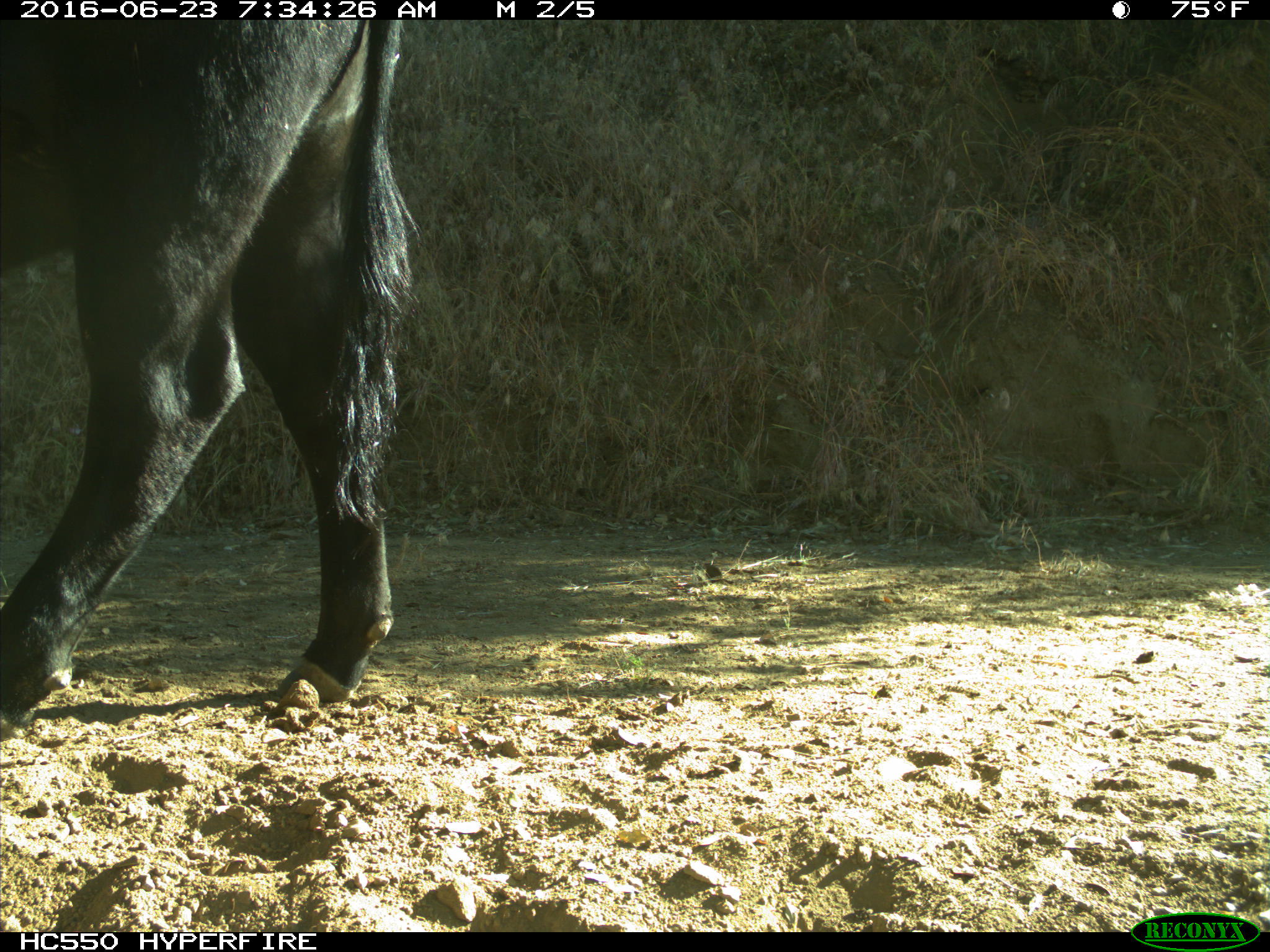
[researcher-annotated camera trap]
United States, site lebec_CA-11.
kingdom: Animalia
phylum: Chordata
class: Mammalia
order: Artiodactyla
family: Bovidae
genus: Bos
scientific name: Bos taurus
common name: domestic cow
Bos taurus (domestic cow).